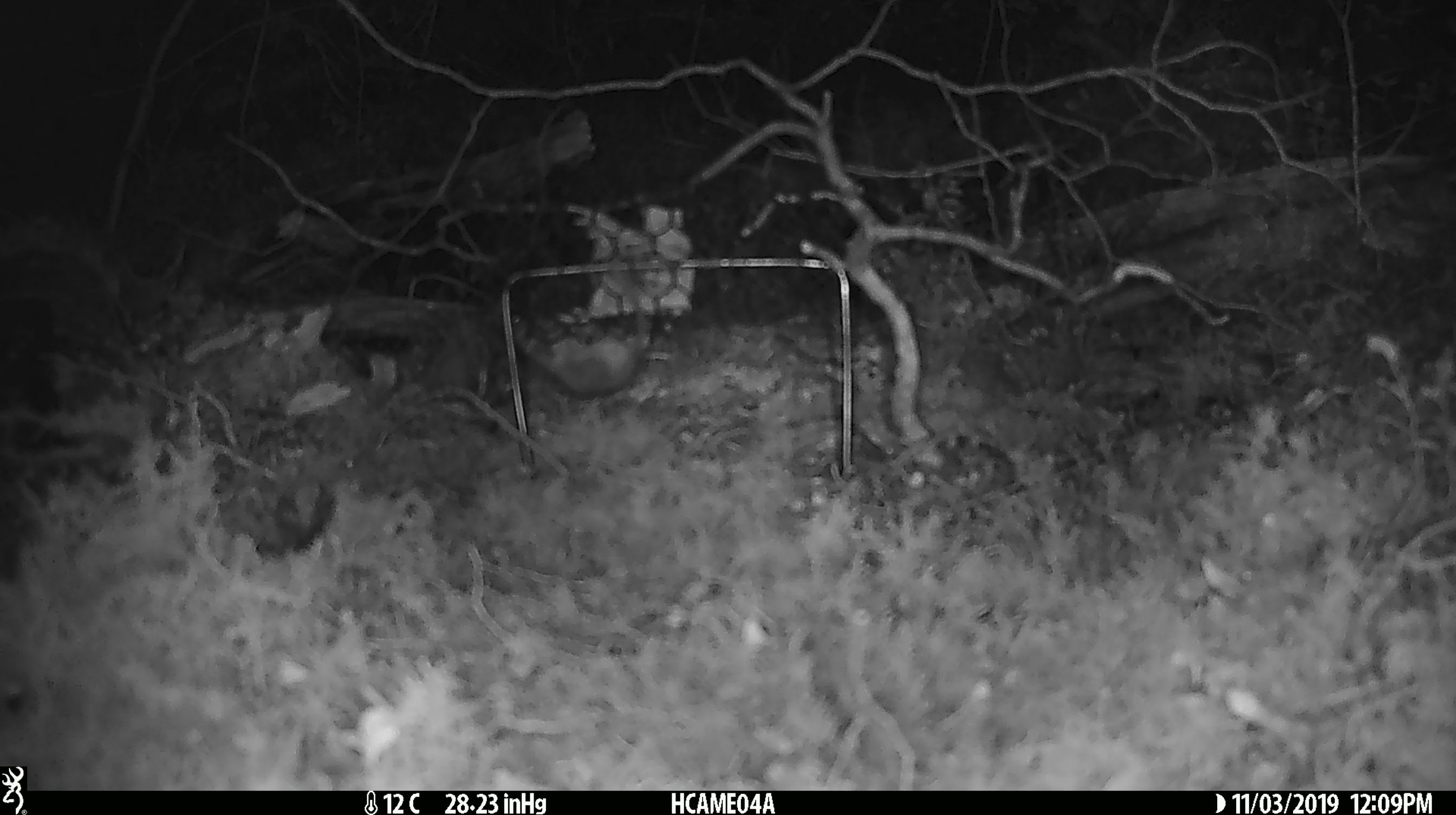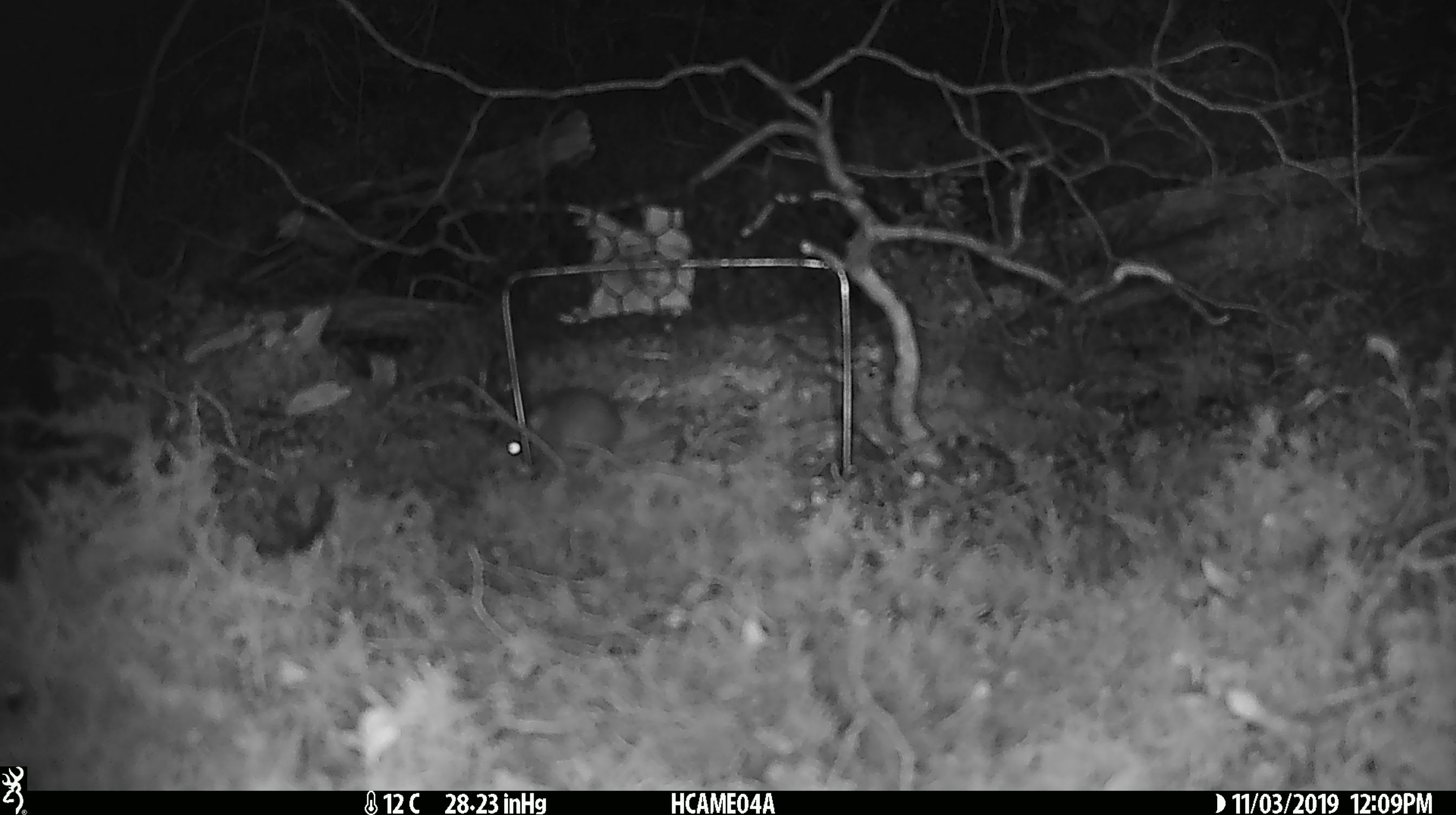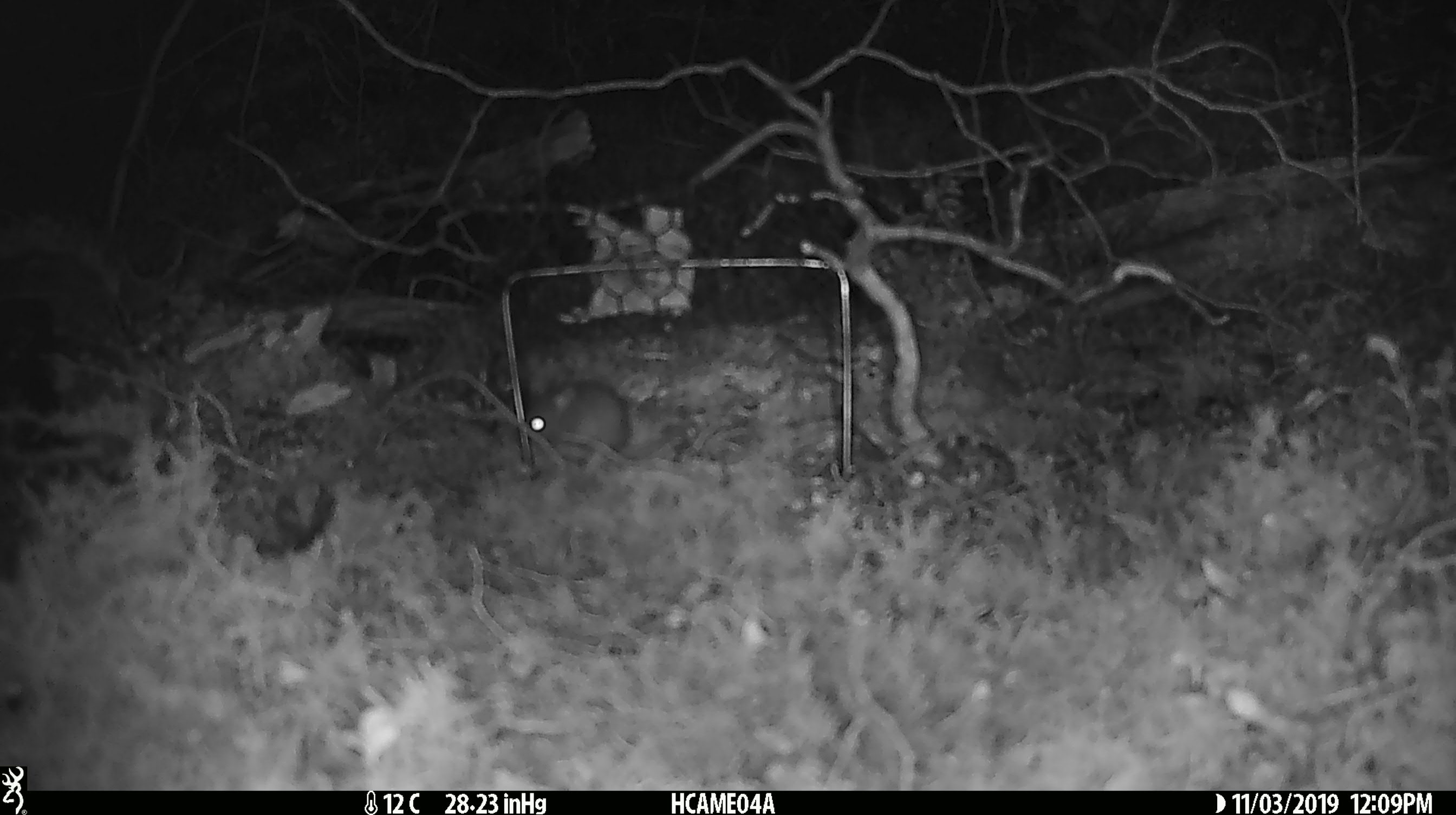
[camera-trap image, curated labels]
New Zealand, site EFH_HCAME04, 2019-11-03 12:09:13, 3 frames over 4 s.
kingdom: Animalia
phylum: Chordata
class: Mammalia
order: Rodentia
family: Muridae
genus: Mus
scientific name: Mus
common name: mouse